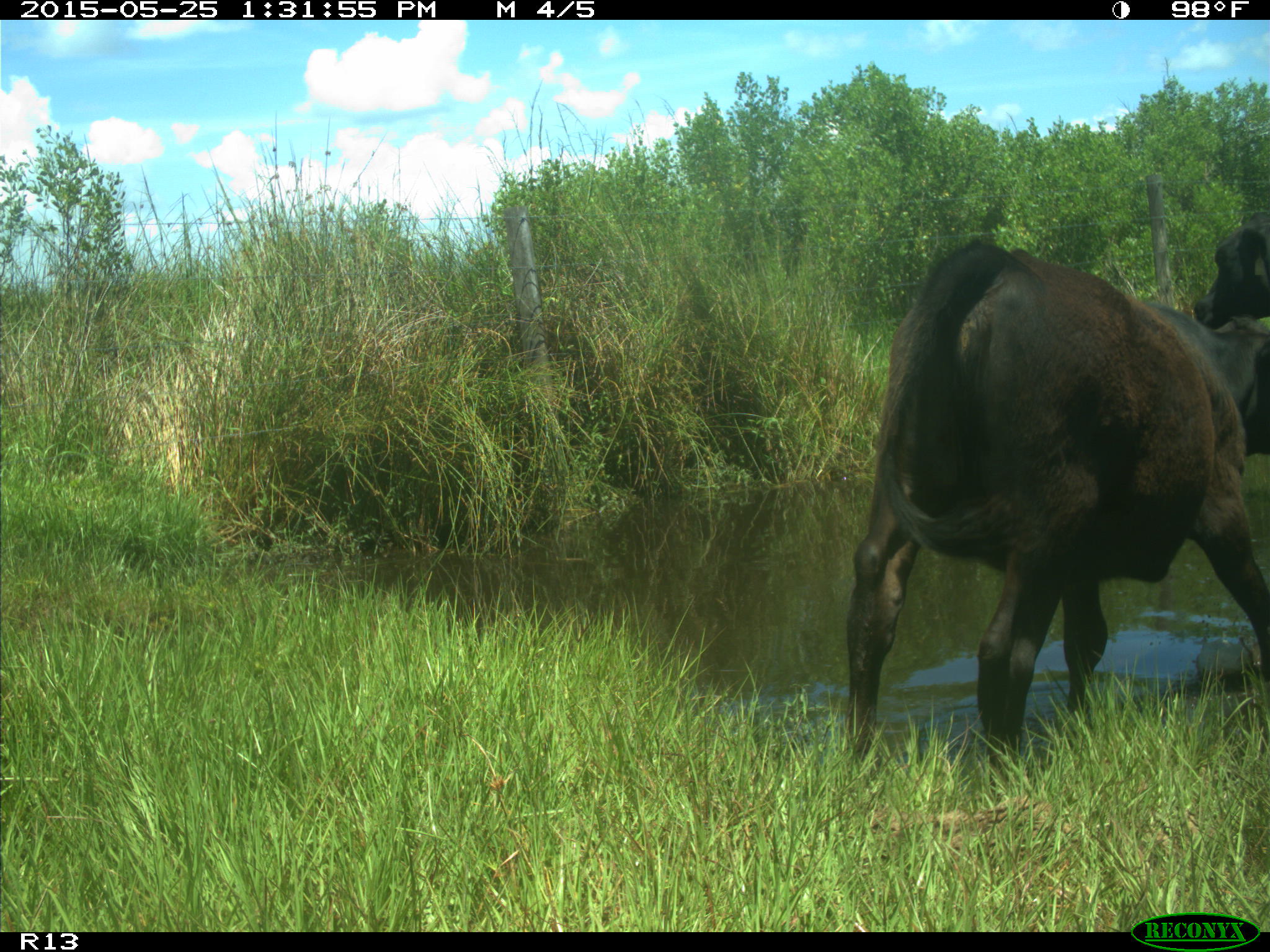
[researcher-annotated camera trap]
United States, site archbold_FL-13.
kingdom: Animalia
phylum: Chordata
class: Mammalia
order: Artiodactyla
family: Bovidae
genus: Bos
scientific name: Bos taurus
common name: domestic cow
Bos taurus (domestic cow).